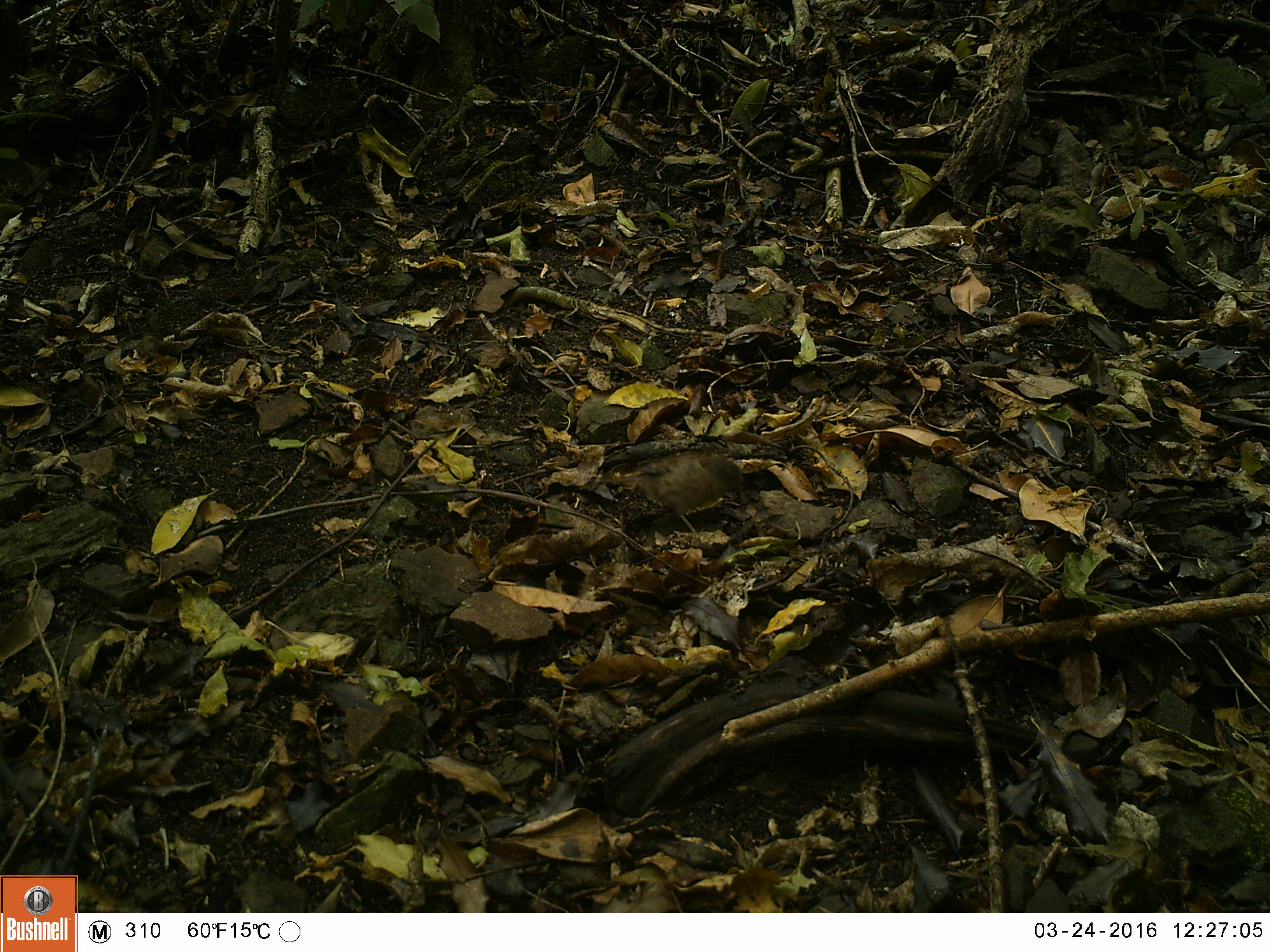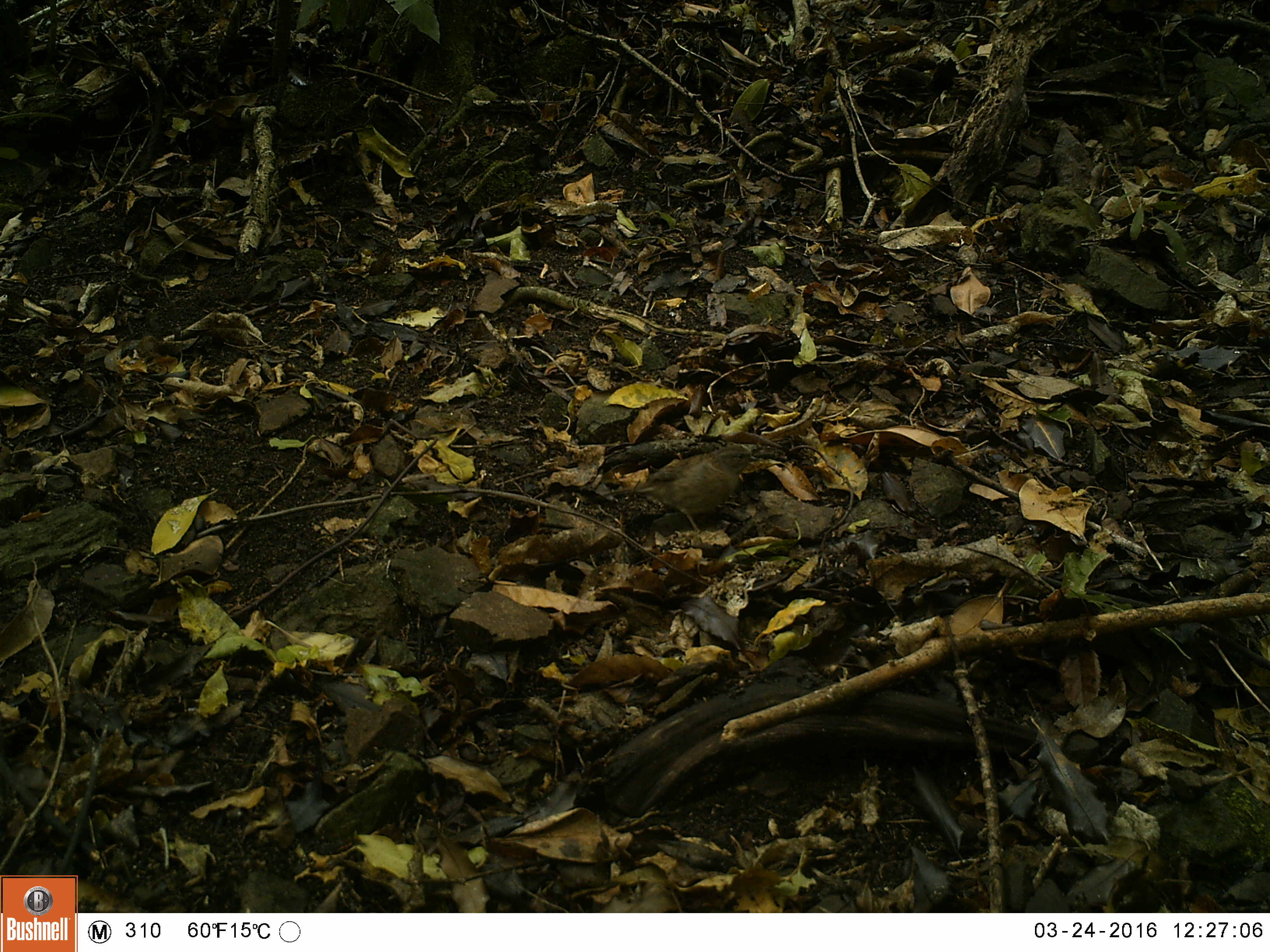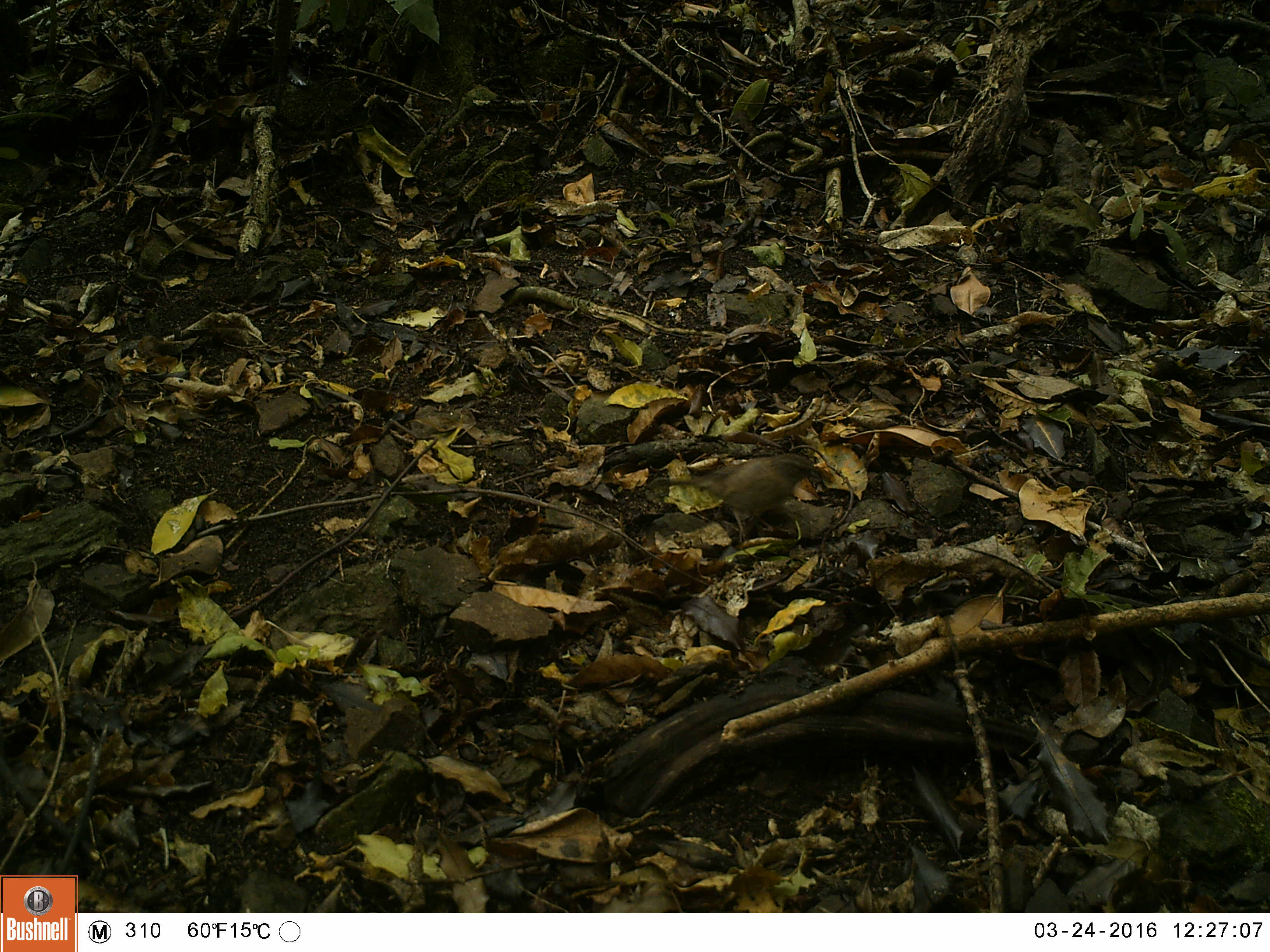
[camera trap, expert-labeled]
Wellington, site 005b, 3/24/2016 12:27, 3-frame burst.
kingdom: Animalia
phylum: Chordata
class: Aves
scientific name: Aves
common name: bird